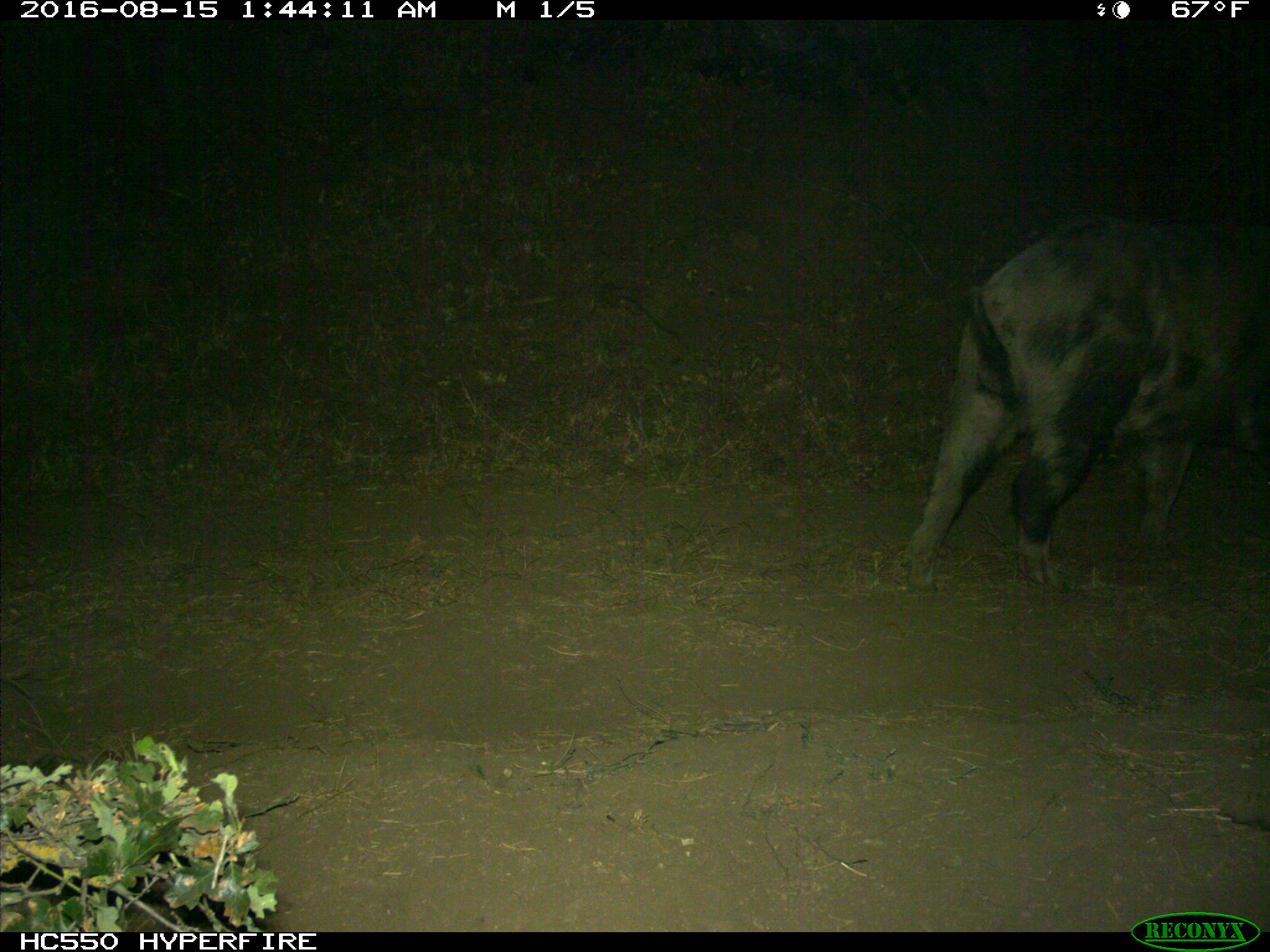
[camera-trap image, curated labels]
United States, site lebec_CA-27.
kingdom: Animalia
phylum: Chordata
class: Mammalia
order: Artiodactyla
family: Suidae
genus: Sus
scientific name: Sus scrofa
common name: wild boar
Sus scrofa (wild boar).